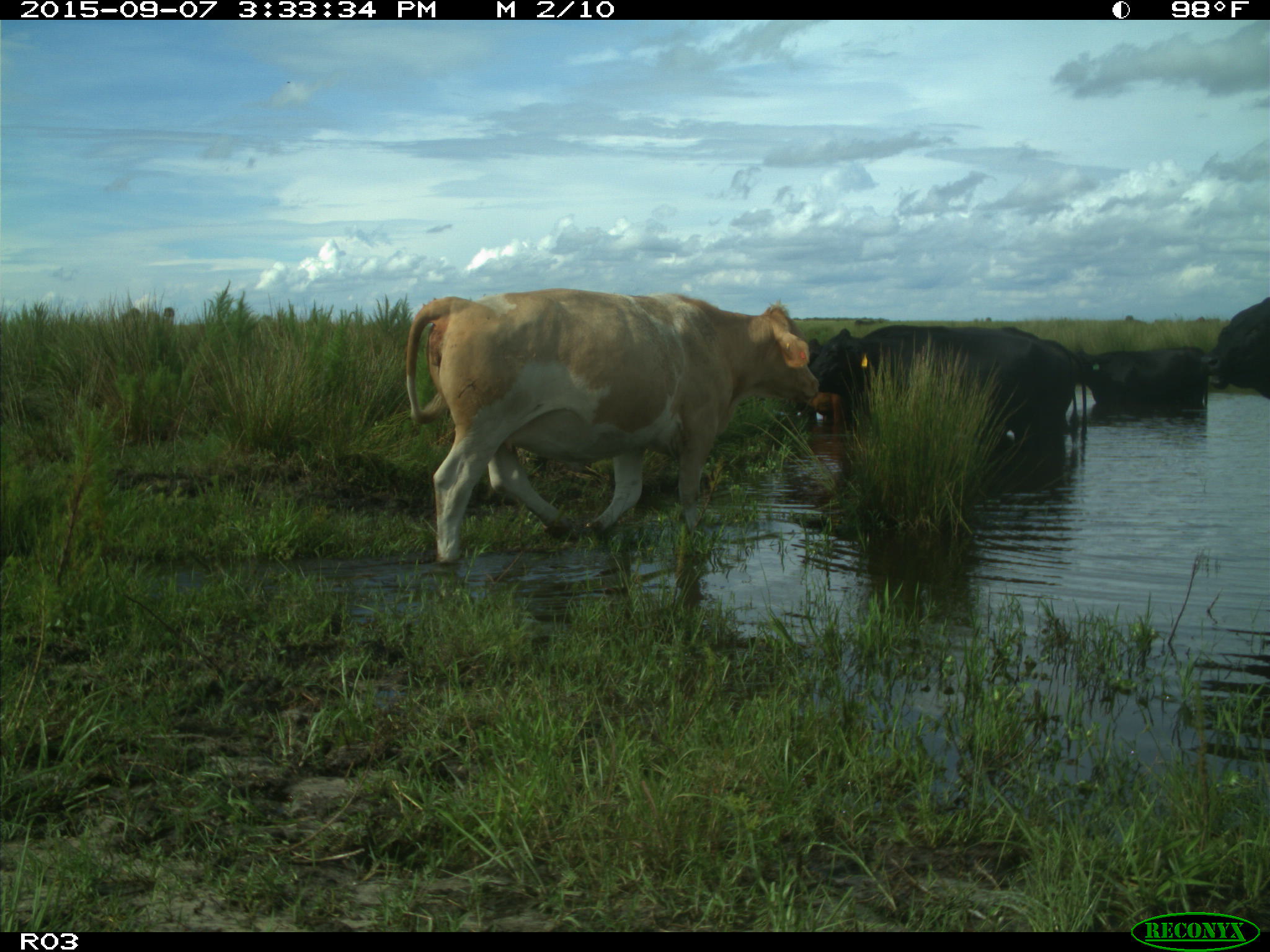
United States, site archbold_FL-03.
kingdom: Animalia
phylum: Chordata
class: Mammalia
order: Artiodactyla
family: Bovidae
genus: Bos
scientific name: Bos taurus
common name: domestic cow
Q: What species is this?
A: Bos taurus (domestic cow).